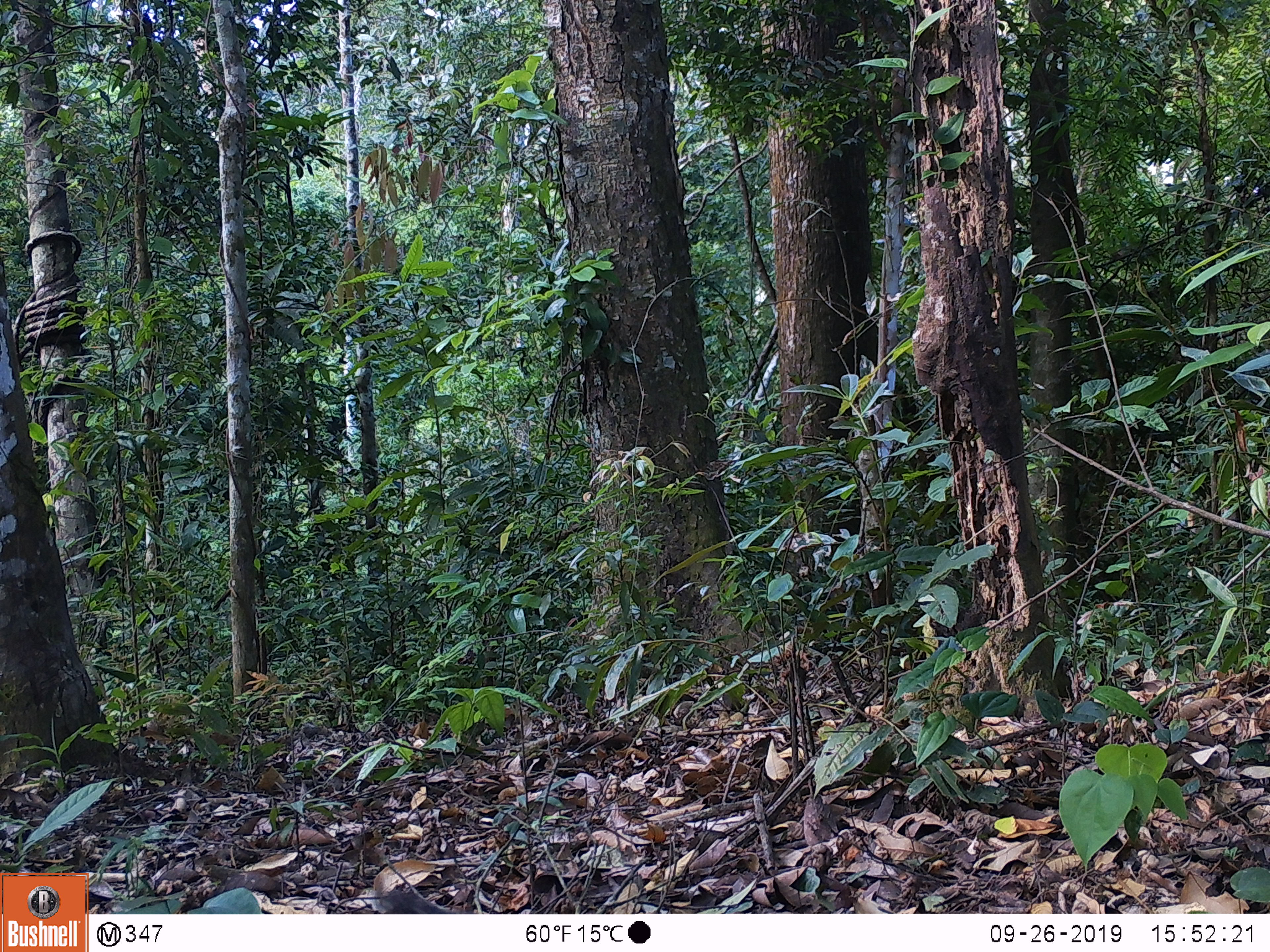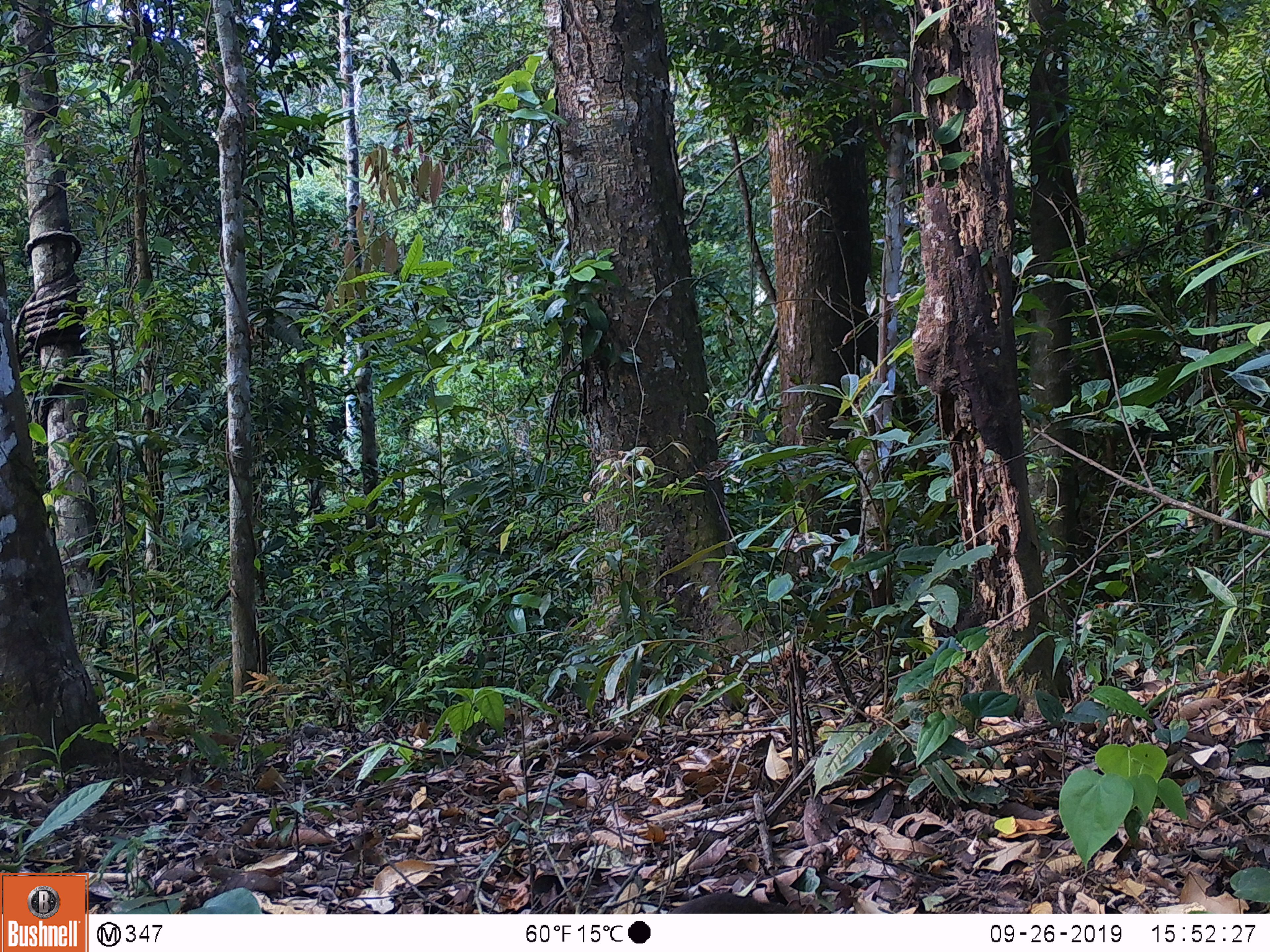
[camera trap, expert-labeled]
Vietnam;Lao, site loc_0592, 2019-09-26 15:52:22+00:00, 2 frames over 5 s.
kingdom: Animalia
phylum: Chordata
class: Mammalia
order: Rodentia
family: Sciuridae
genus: Dremomys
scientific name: Dremomys rufigenis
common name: red-cheeked squirrel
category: red cheeked squirrel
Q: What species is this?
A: Red cheeked squirrel (red-cheeked squirrel) (Dremomys rufigenis).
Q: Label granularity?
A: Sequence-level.